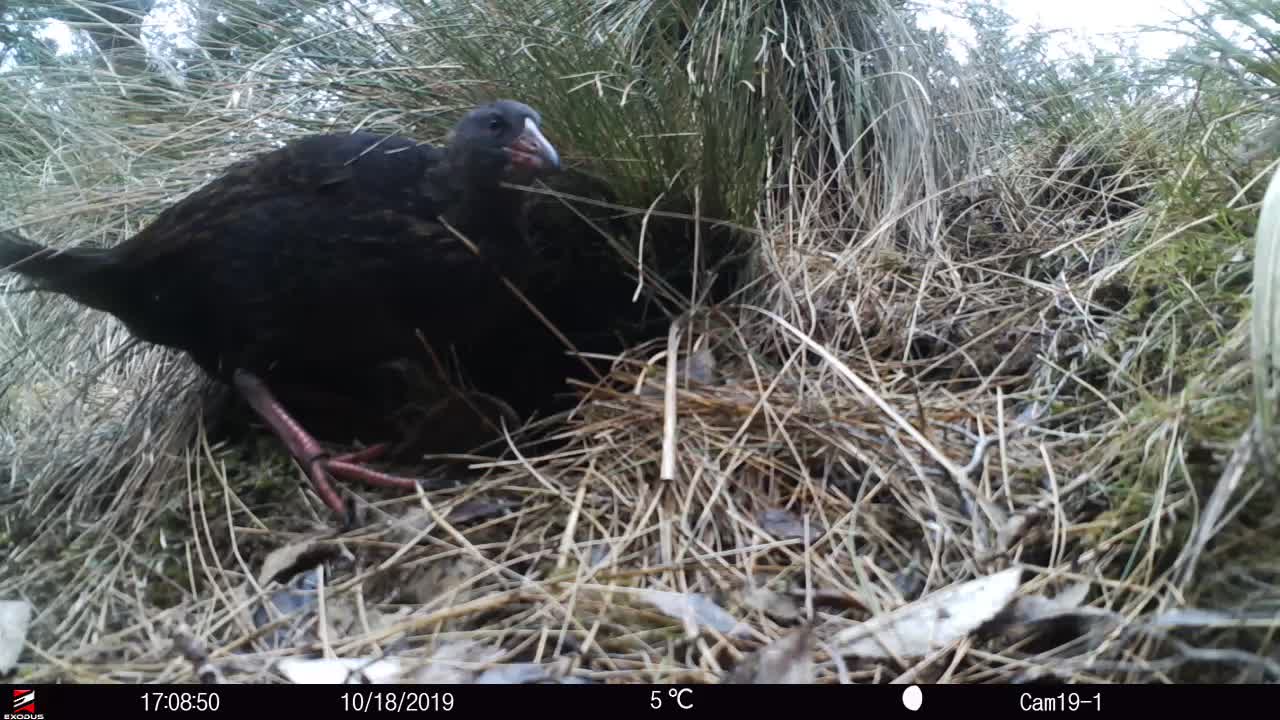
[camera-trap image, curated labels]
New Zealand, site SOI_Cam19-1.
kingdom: Animalia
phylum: Chordata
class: Aves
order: Gruiformes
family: Rallidae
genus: Gallirallus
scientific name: Gallirallus australis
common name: weka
Weka (Gallirallus australis).